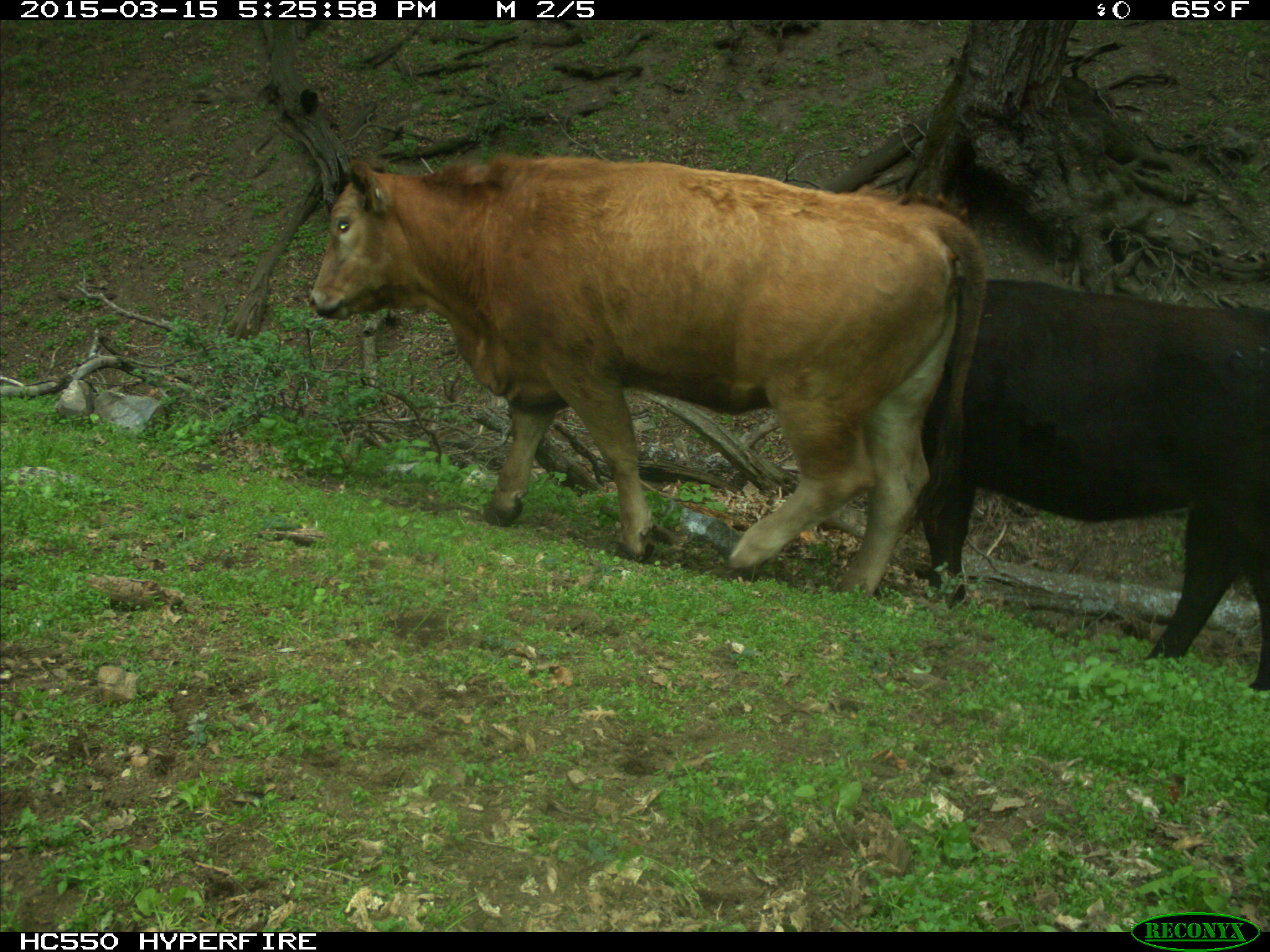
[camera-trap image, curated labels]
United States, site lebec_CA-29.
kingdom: Animalia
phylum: Chordata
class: Mammalia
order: Artiodactyla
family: Bovidae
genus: Bos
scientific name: Bos taurus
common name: domestic cow